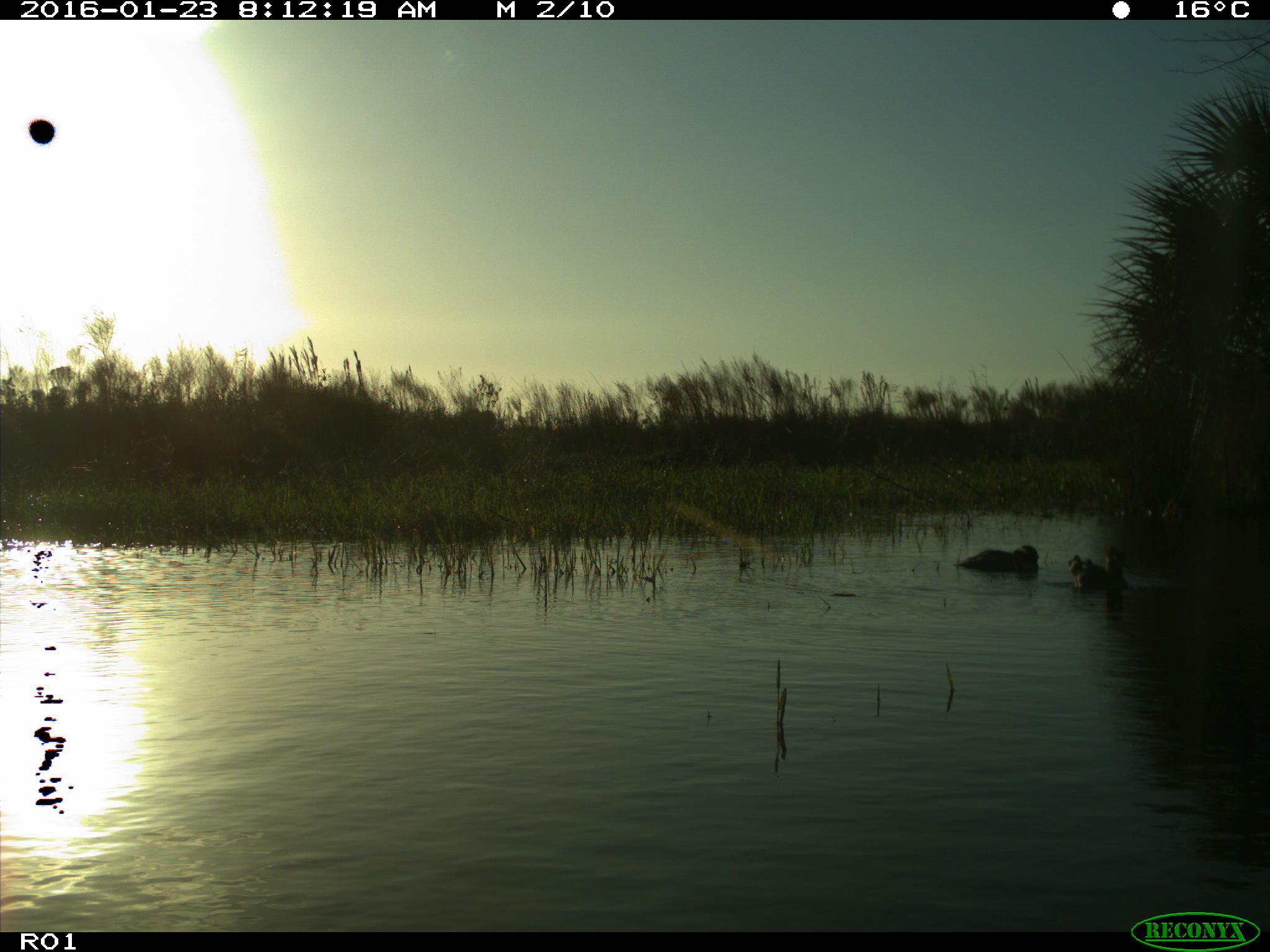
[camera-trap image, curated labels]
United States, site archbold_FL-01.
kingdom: Animalia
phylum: Chordata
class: Aves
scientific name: Aves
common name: birds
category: unidentified bird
Unidentified bird (birds) (Aves).